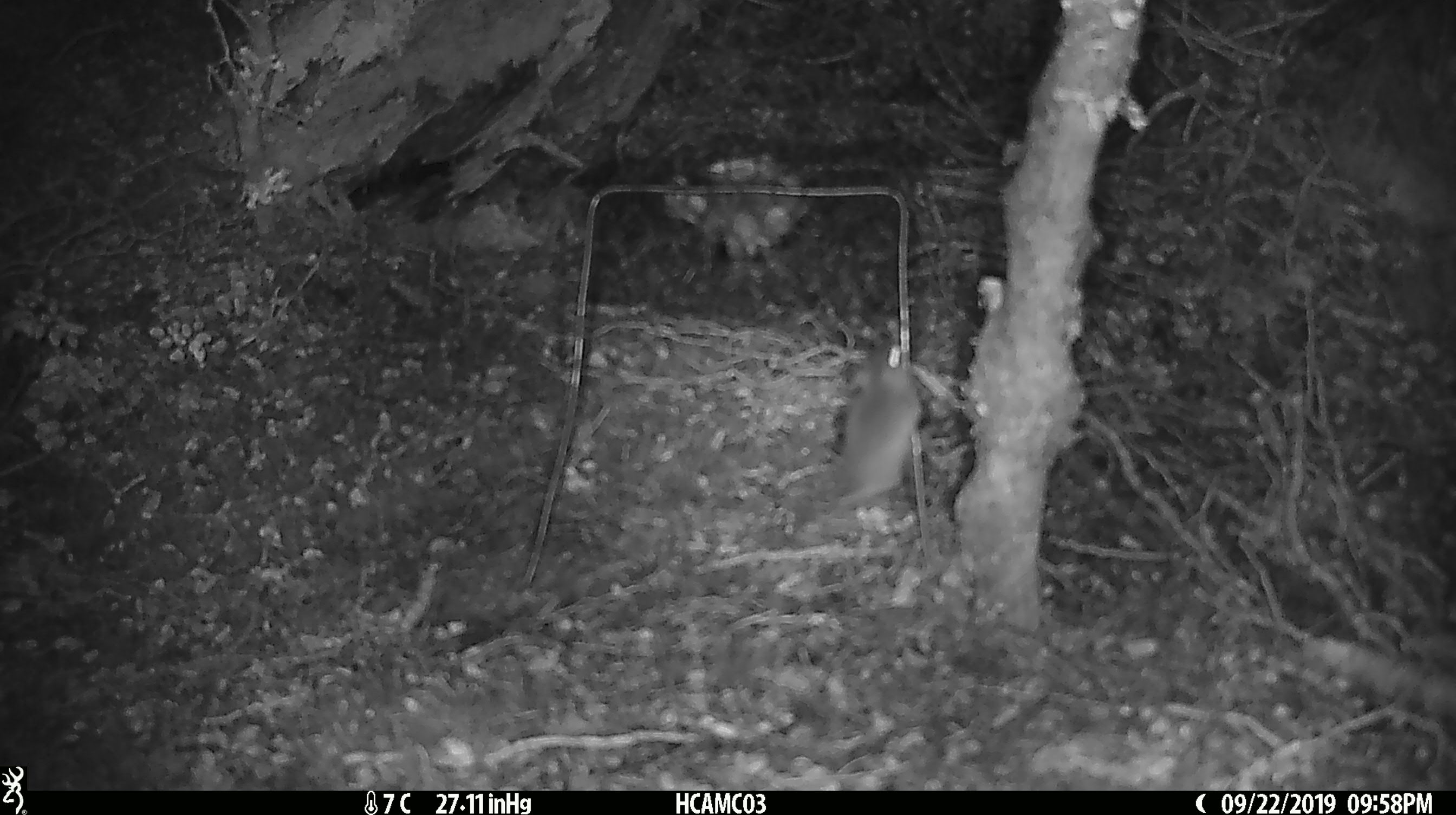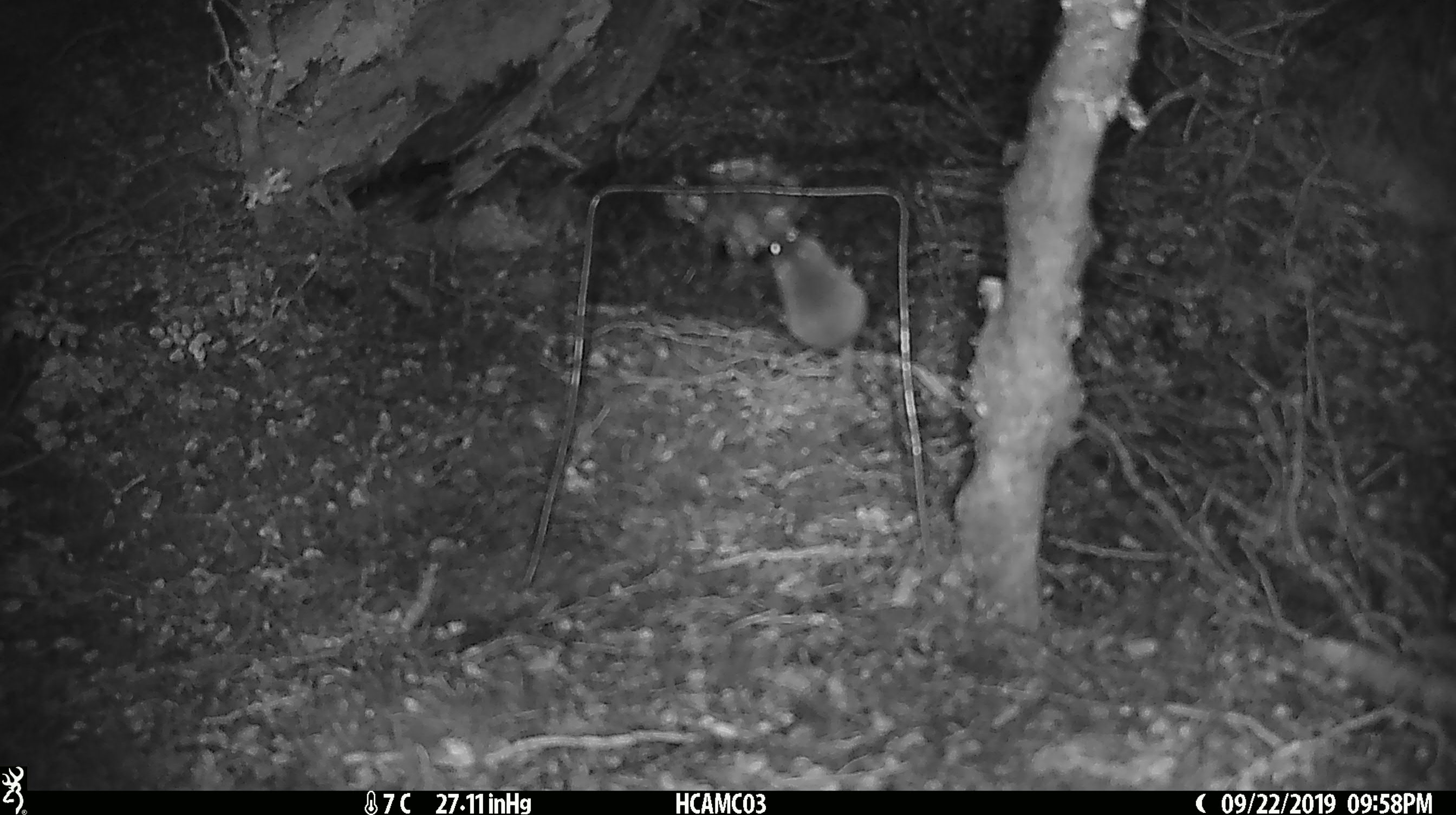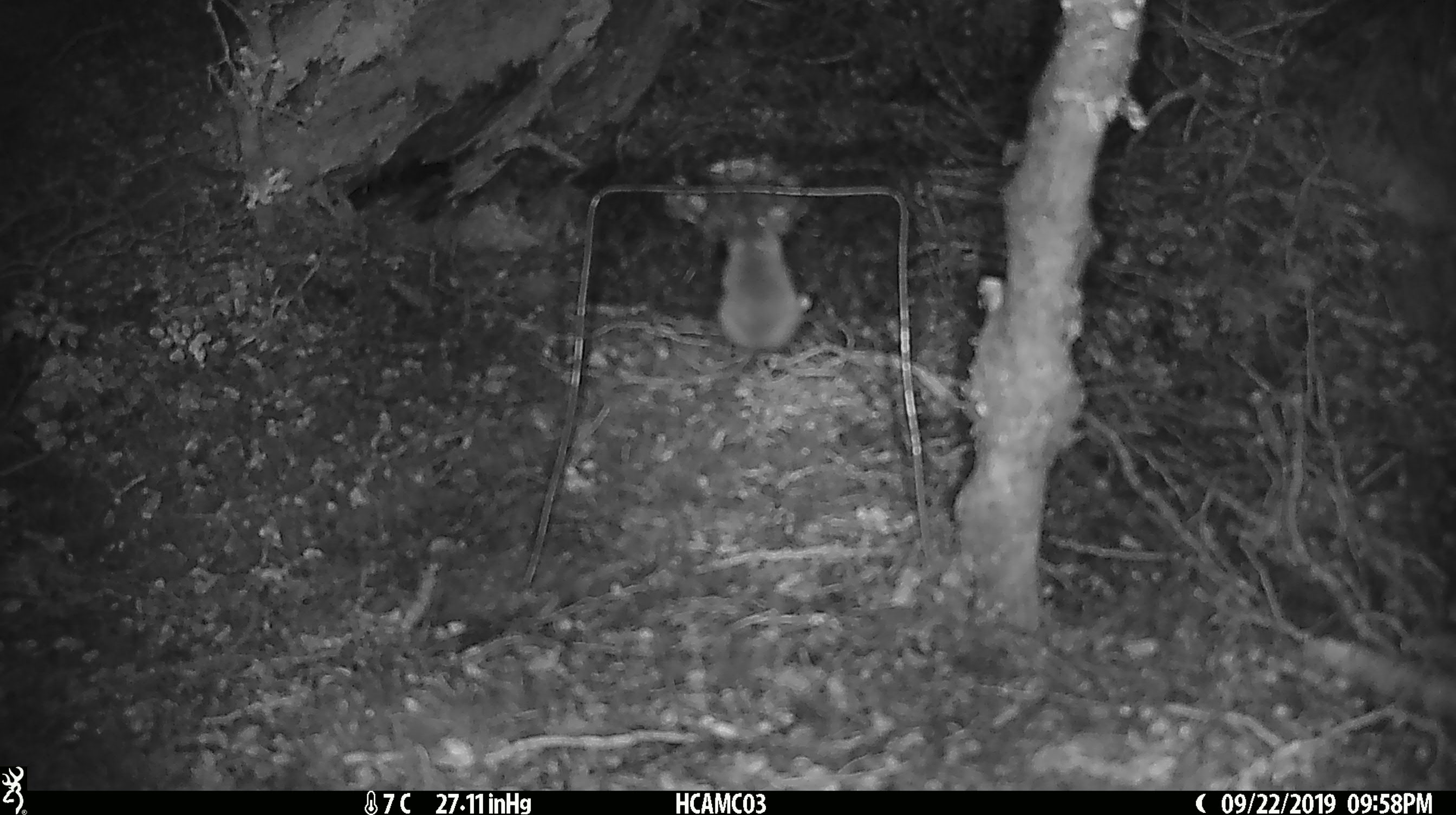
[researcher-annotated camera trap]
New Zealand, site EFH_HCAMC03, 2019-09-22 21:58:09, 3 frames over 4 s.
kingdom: Animalia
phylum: Chordata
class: Mammalia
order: Rodentia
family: Muridae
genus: Mus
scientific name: Mus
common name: mouse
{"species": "mouse (Mus)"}